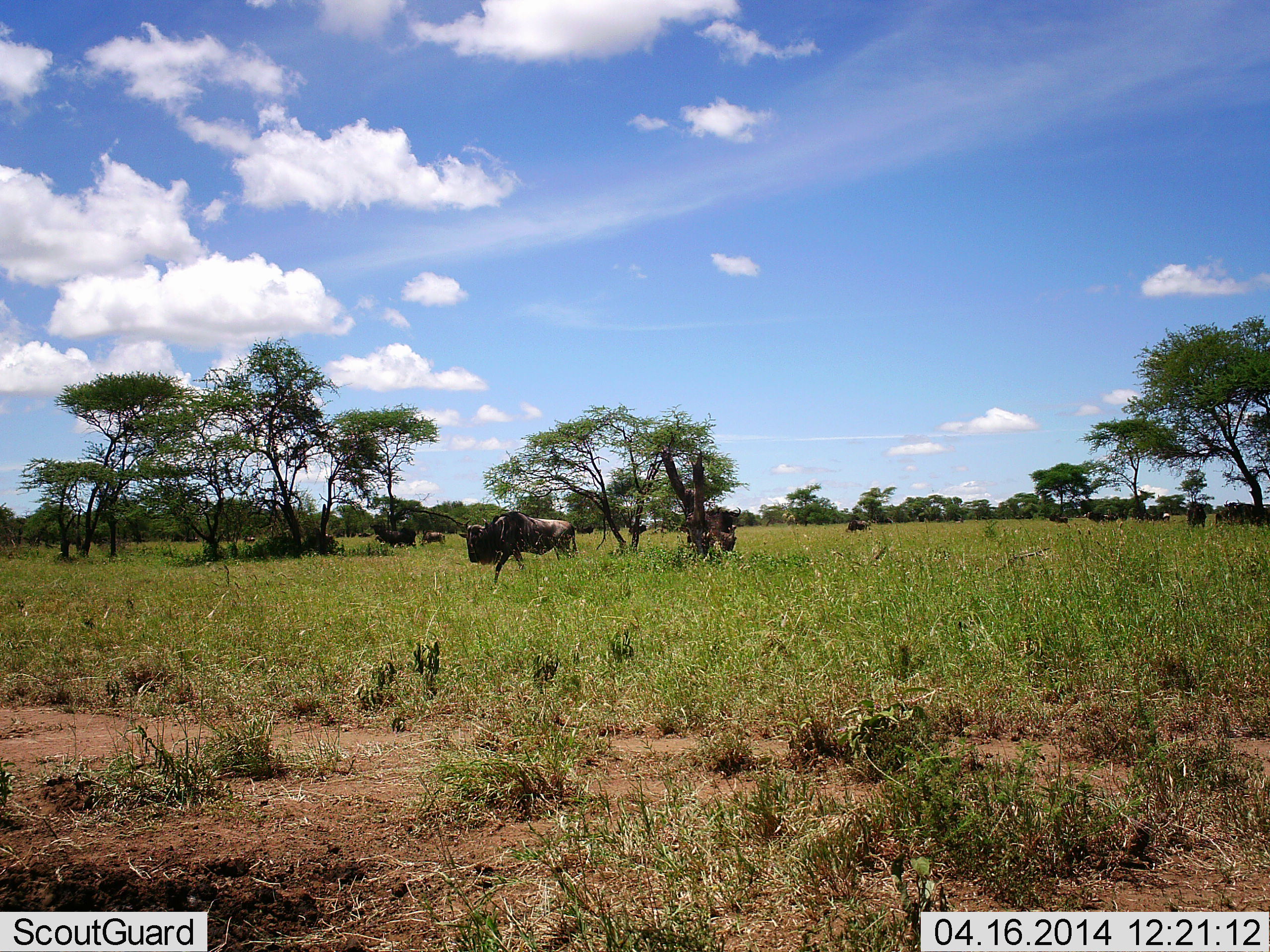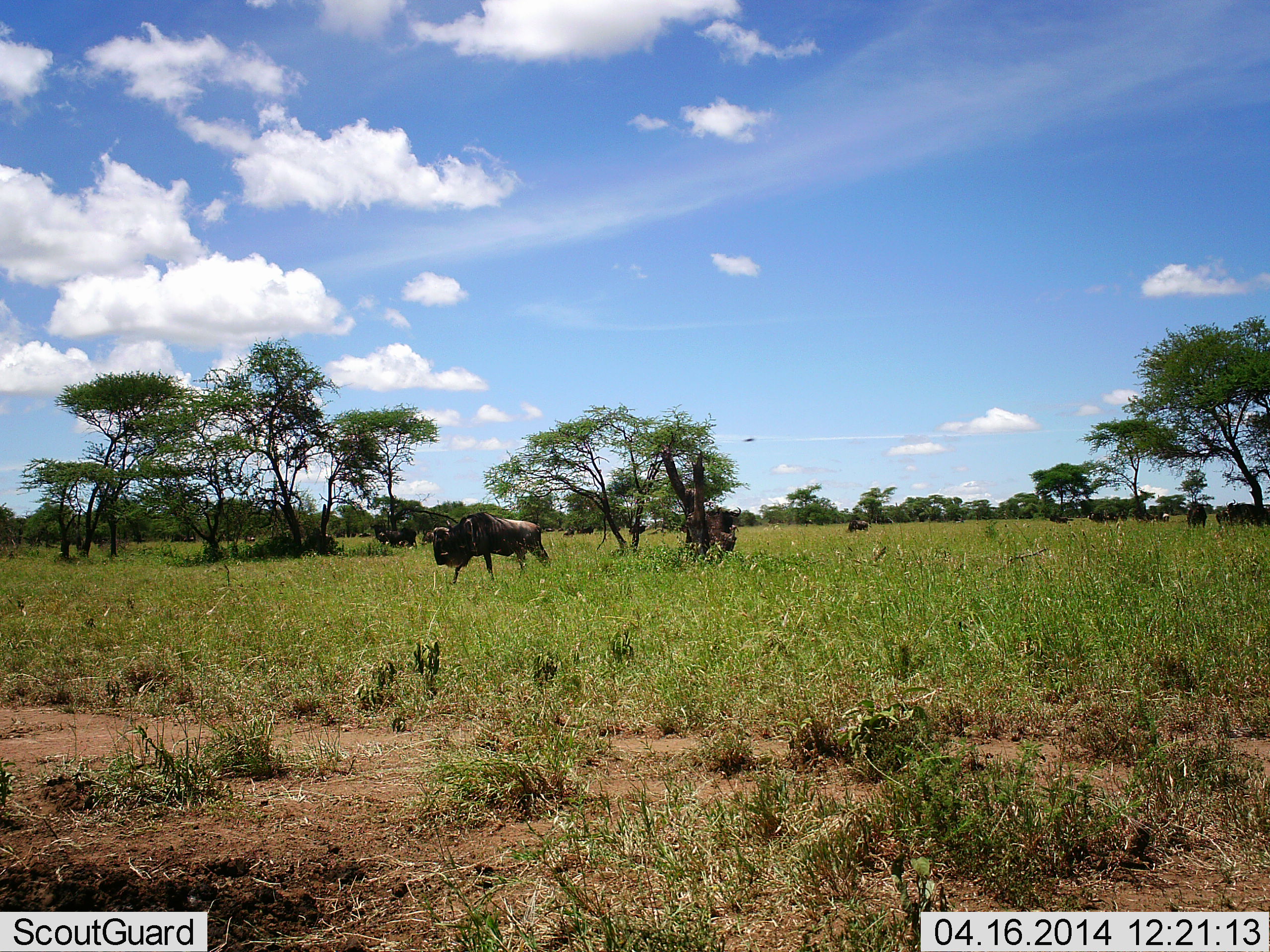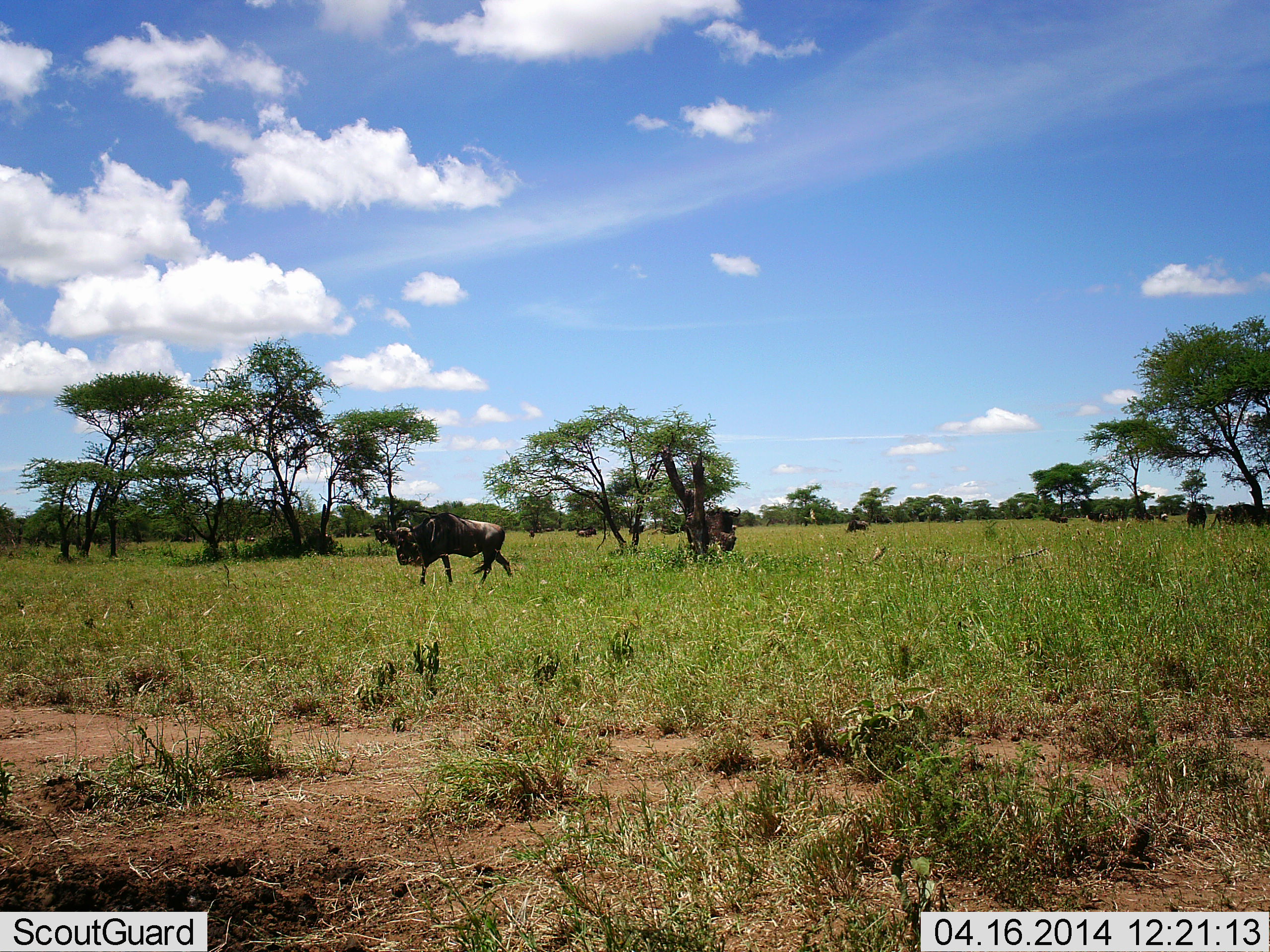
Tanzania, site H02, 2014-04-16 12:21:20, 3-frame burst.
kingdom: Animalia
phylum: Chordata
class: Mammalia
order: Artiodactyla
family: Bovidae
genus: Connochaetes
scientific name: Connochaetes taurinus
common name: blue wildebeest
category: wildebeest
Wildebeest (blue wildebeest) (Connochaetes taurinus), count 3. Behavior (volunteer vote fractions): standing 45%, resting 0%, moving 82%, interacting 0%. Young present (vote fraction): 0%. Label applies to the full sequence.